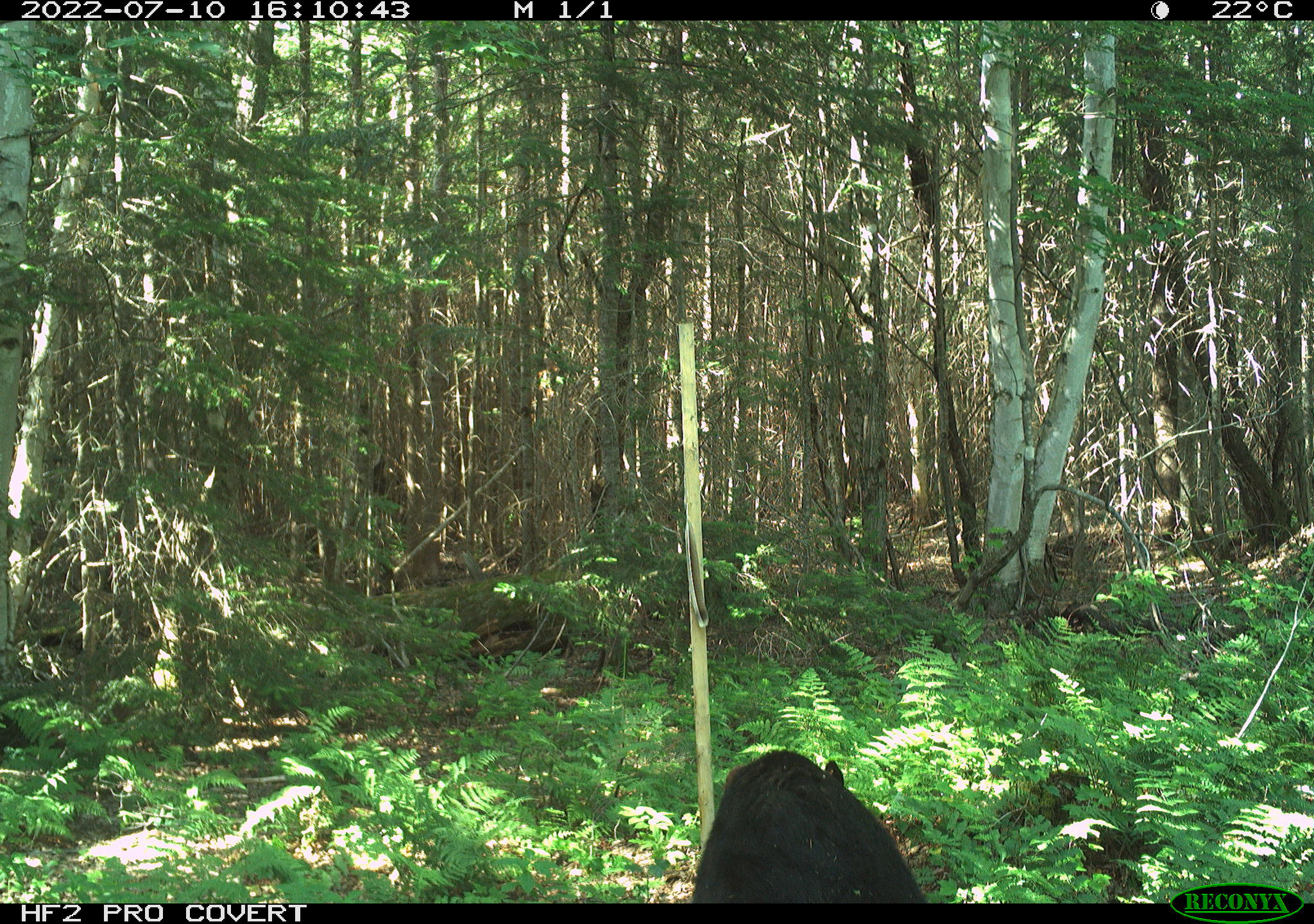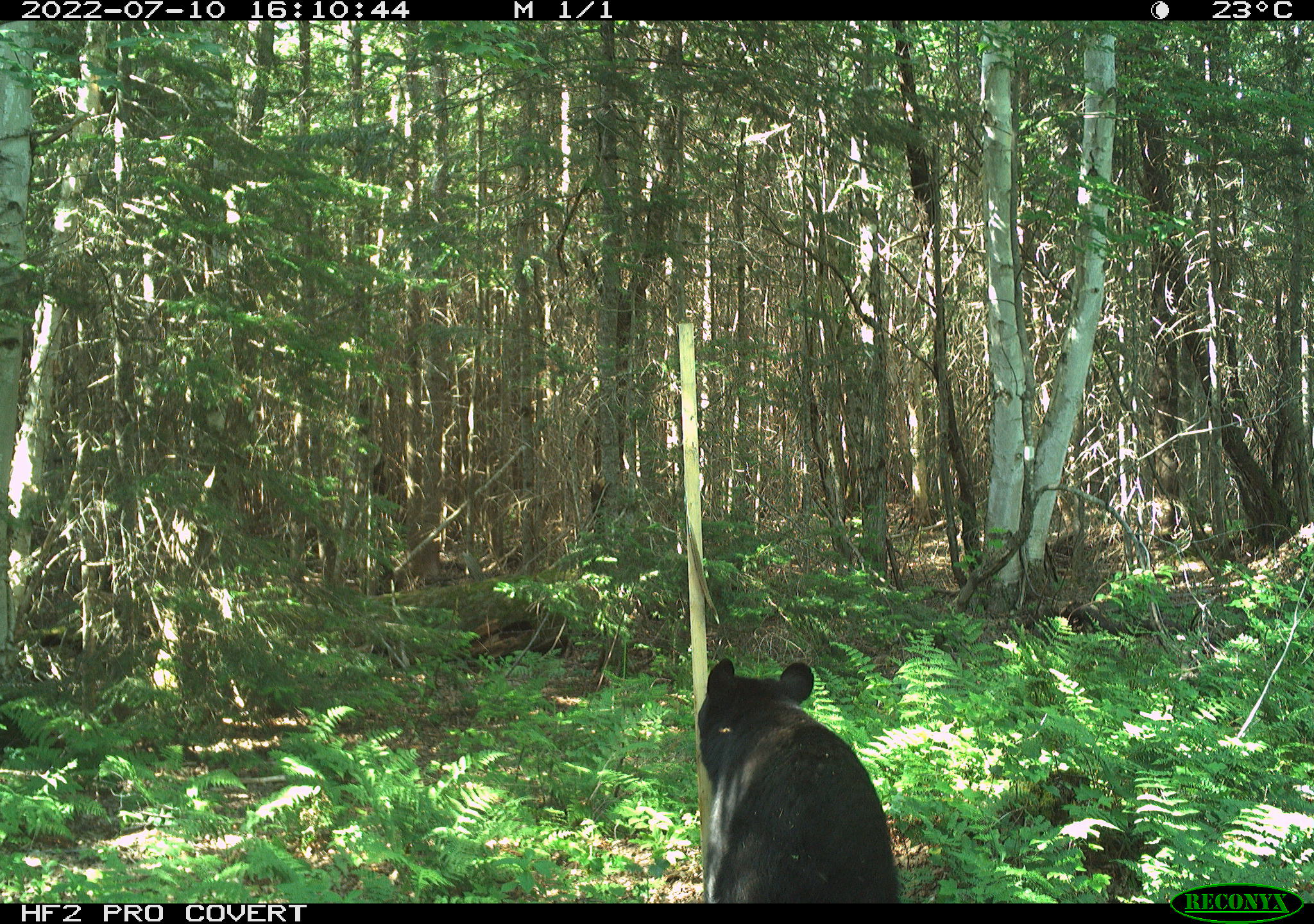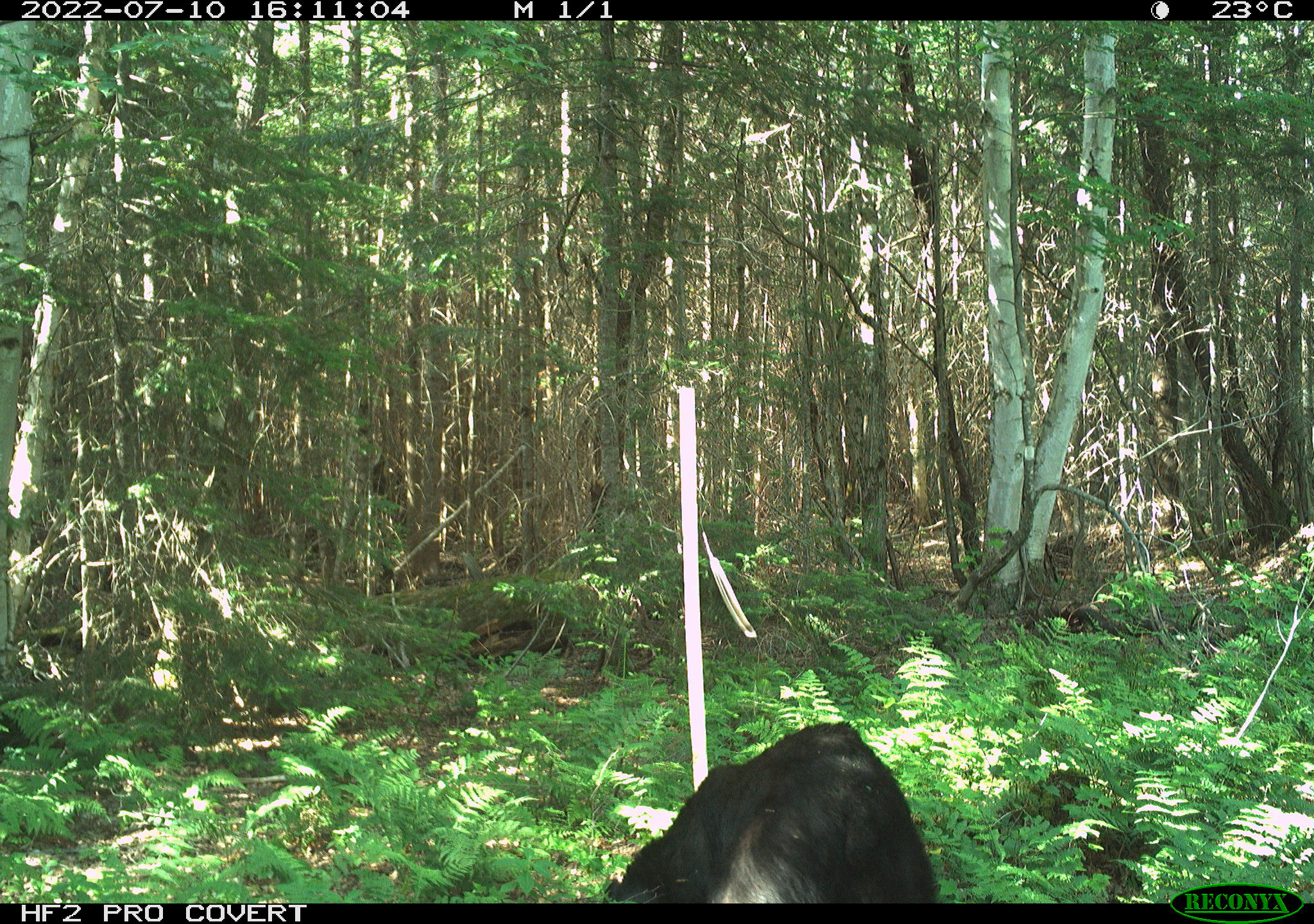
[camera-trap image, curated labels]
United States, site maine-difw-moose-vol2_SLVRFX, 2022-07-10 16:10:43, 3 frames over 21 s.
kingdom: Animalia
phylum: Chordata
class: Mammalia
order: Carnivora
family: Ursidae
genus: Ursus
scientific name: Ursus americanus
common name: black bear